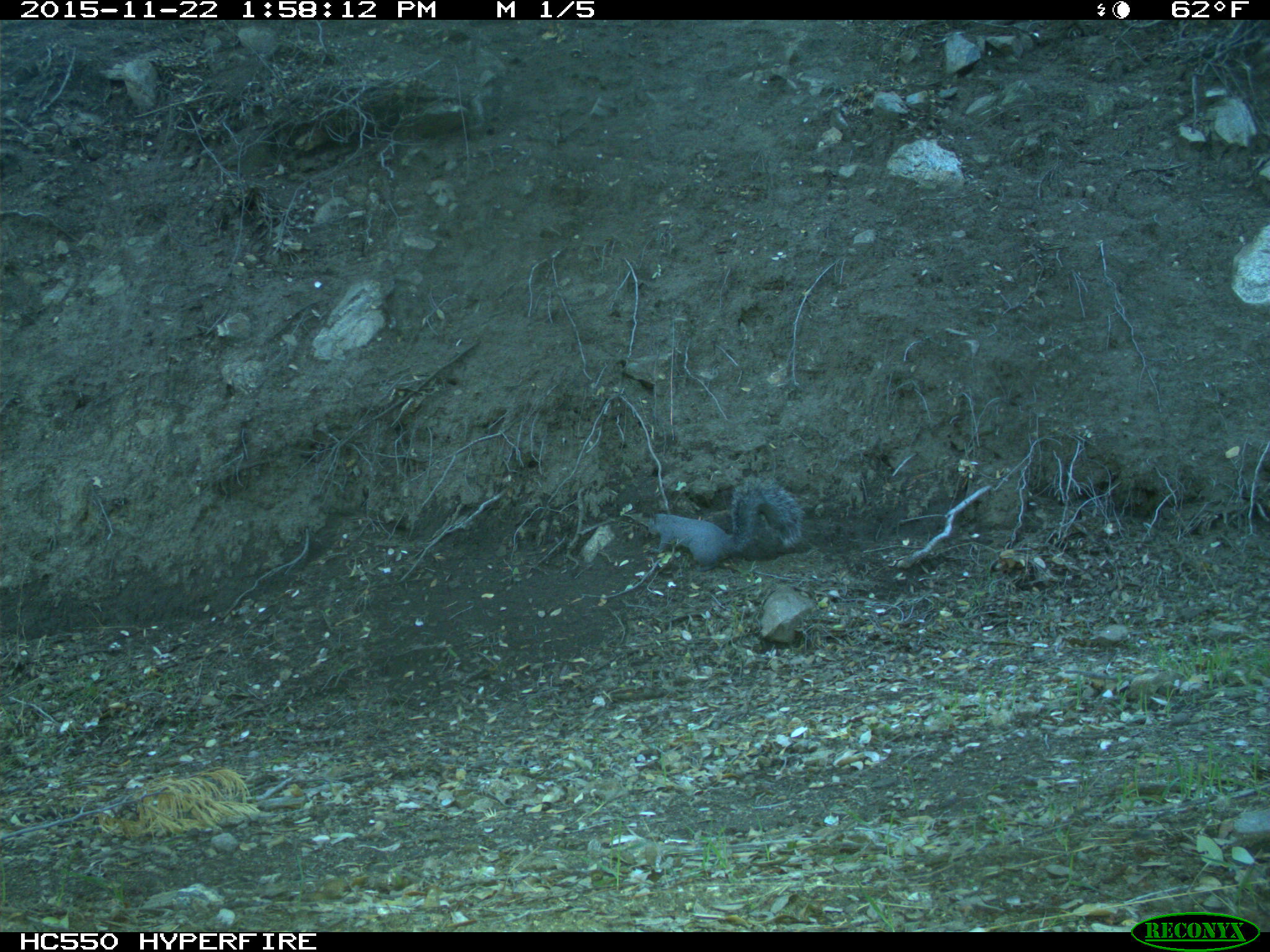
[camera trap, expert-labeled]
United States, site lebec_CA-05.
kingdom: Animalia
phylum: Chordata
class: Mammalia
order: Rodentia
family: Sciuridae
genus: Sciurus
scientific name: Sciurus carolinensis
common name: eastern gray squirrel